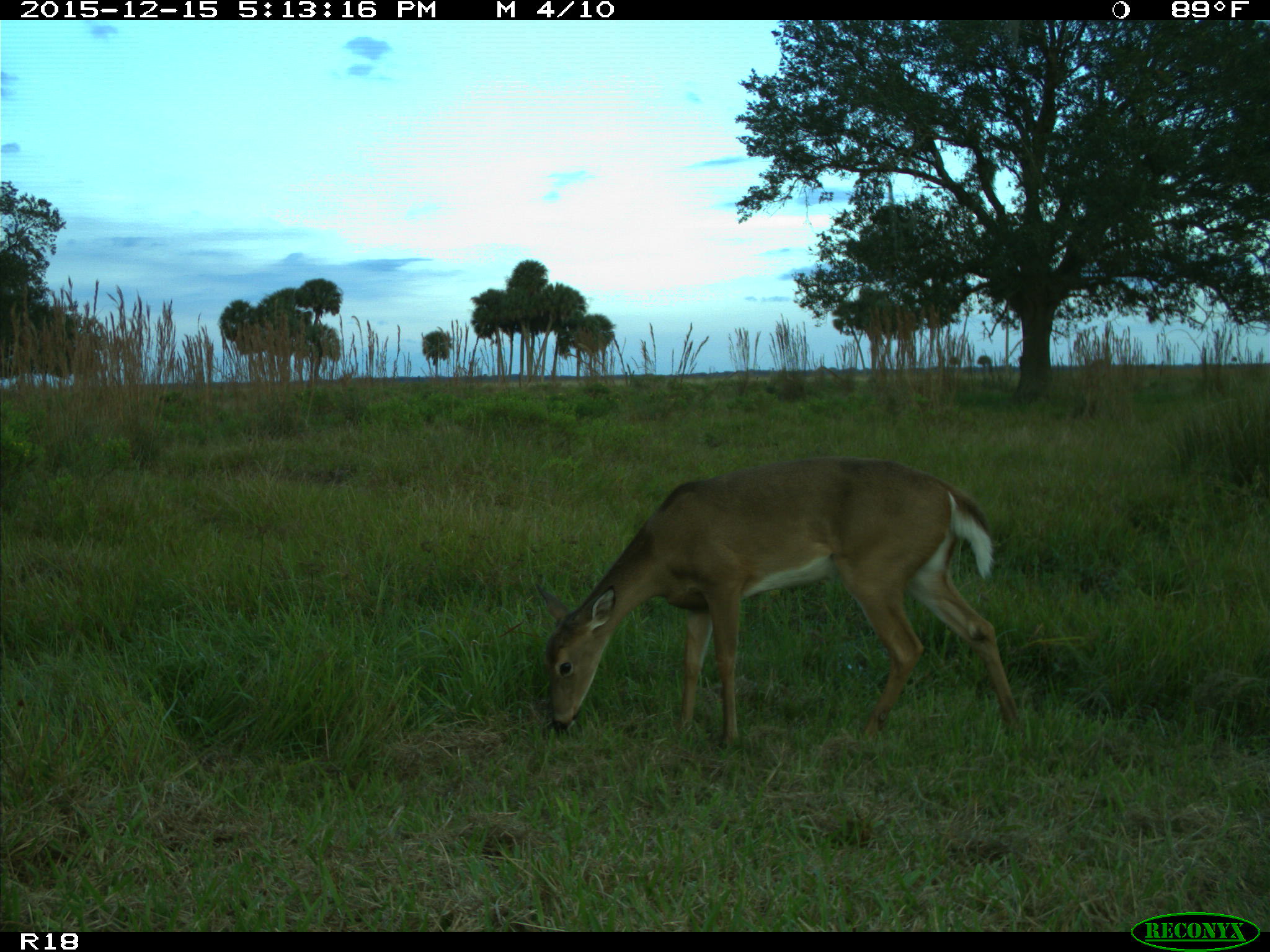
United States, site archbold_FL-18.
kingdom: Animalia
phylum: Chordata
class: Mammalia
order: Artiodactyla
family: Cervidae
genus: Odocoileus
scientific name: Odocoileus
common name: deer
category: unidentified deer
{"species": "unidentified deer (deer) (Odocoileus)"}